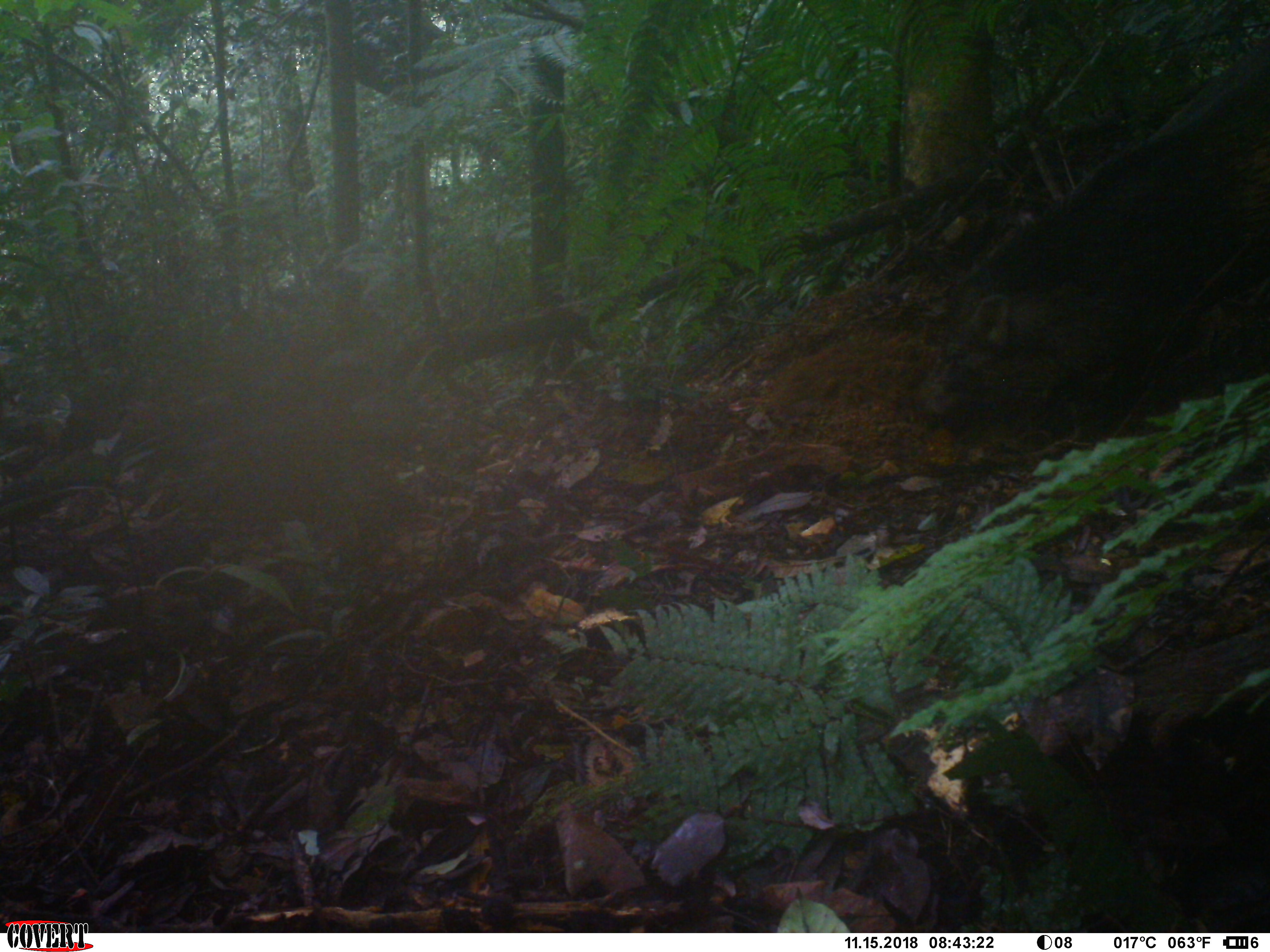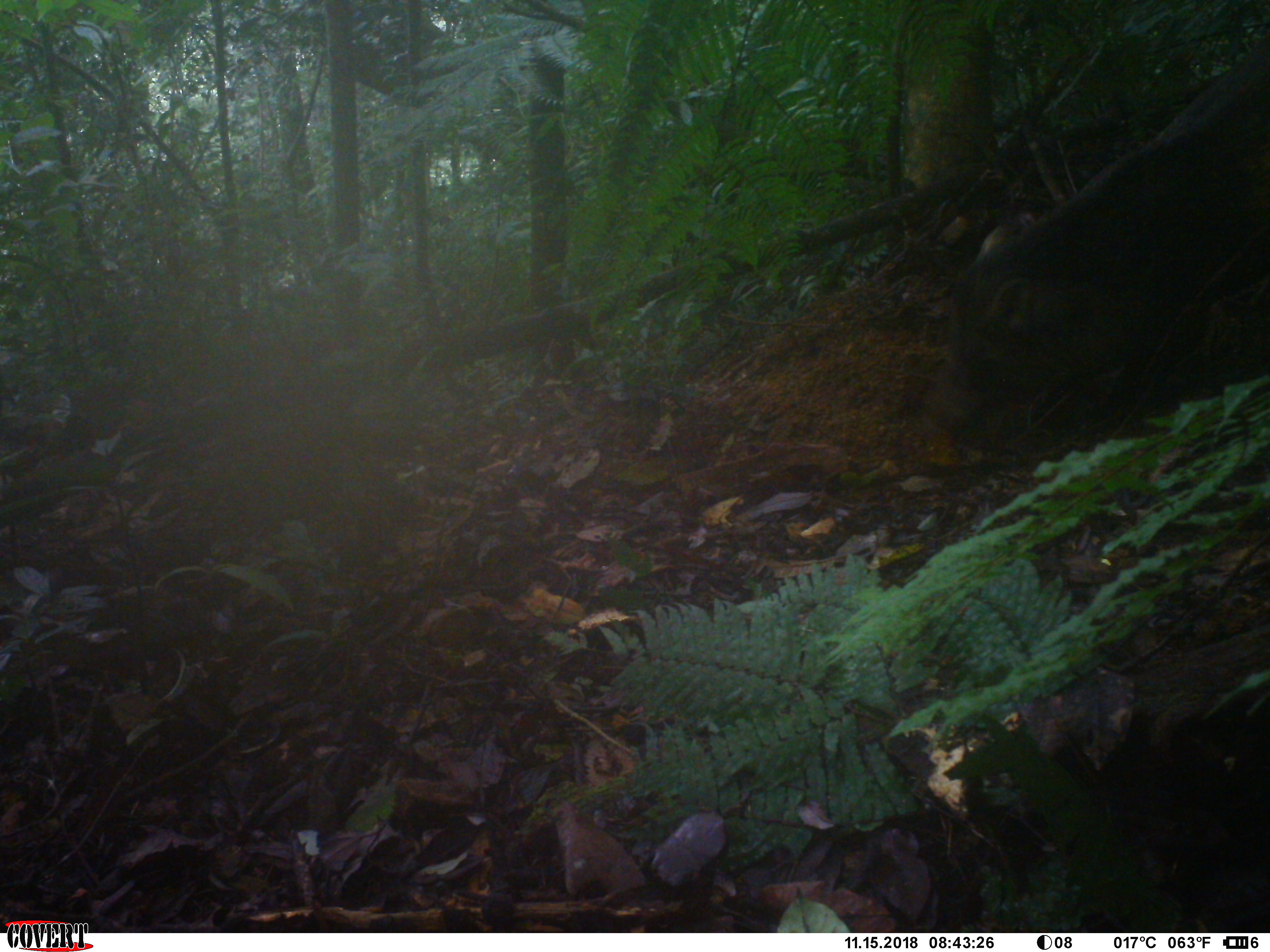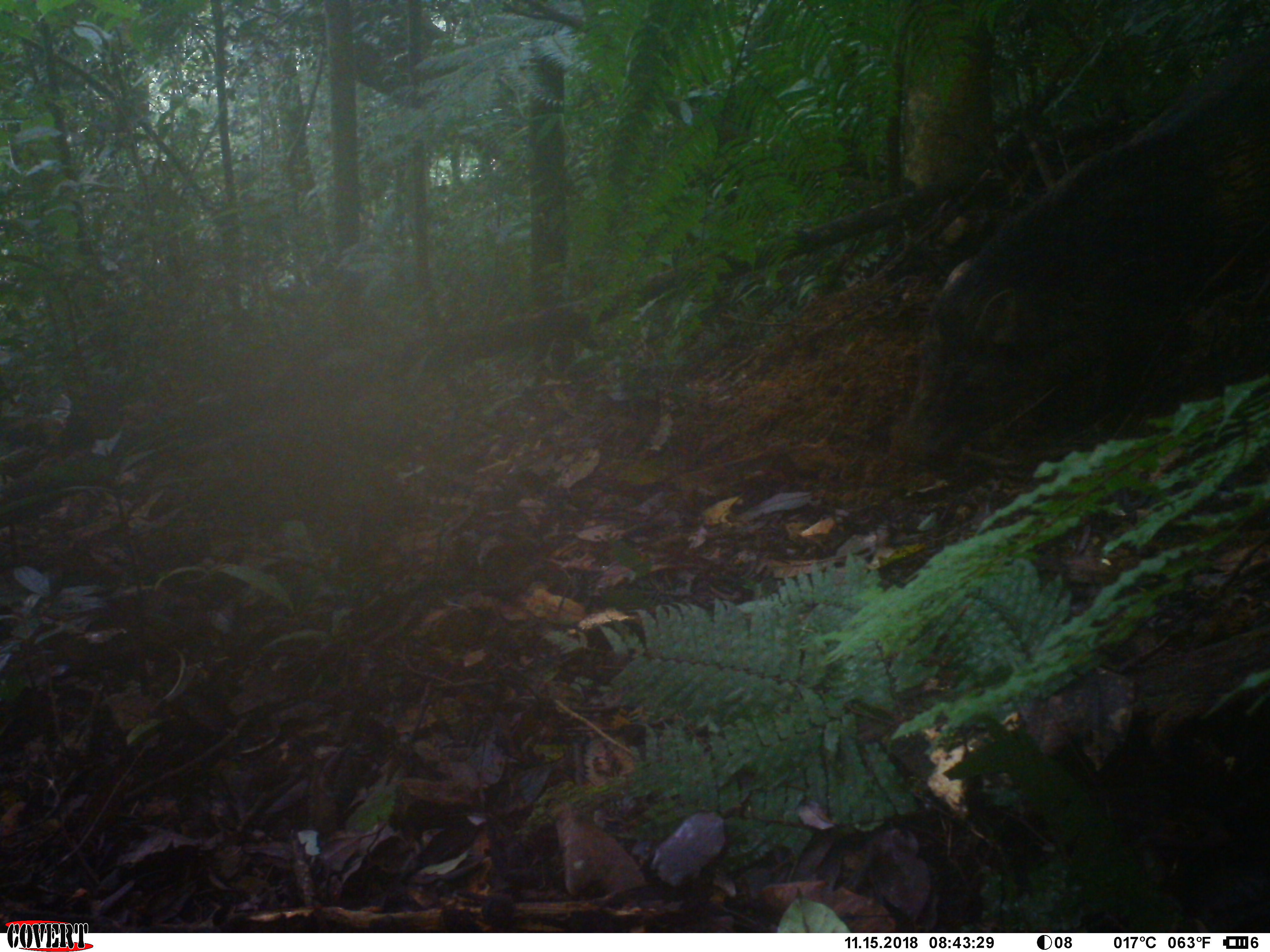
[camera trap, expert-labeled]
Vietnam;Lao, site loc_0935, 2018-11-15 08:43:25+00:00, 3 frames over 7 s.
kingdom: Animalia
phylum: Chordata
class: Mammalia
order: Artiodactyla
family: Suidae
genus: Sus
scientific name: Sus scrofa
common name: eurasian wild pig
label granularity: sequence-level